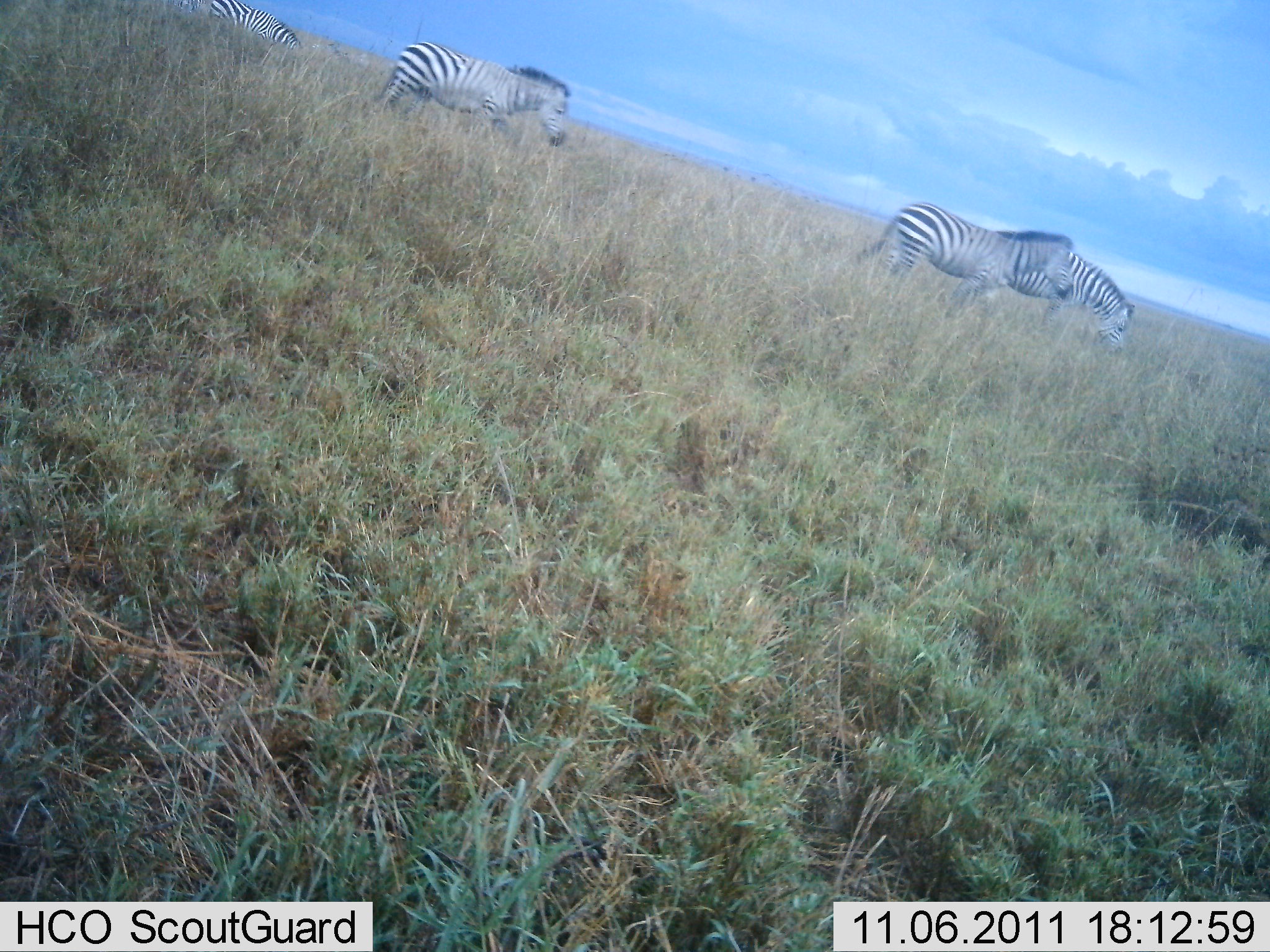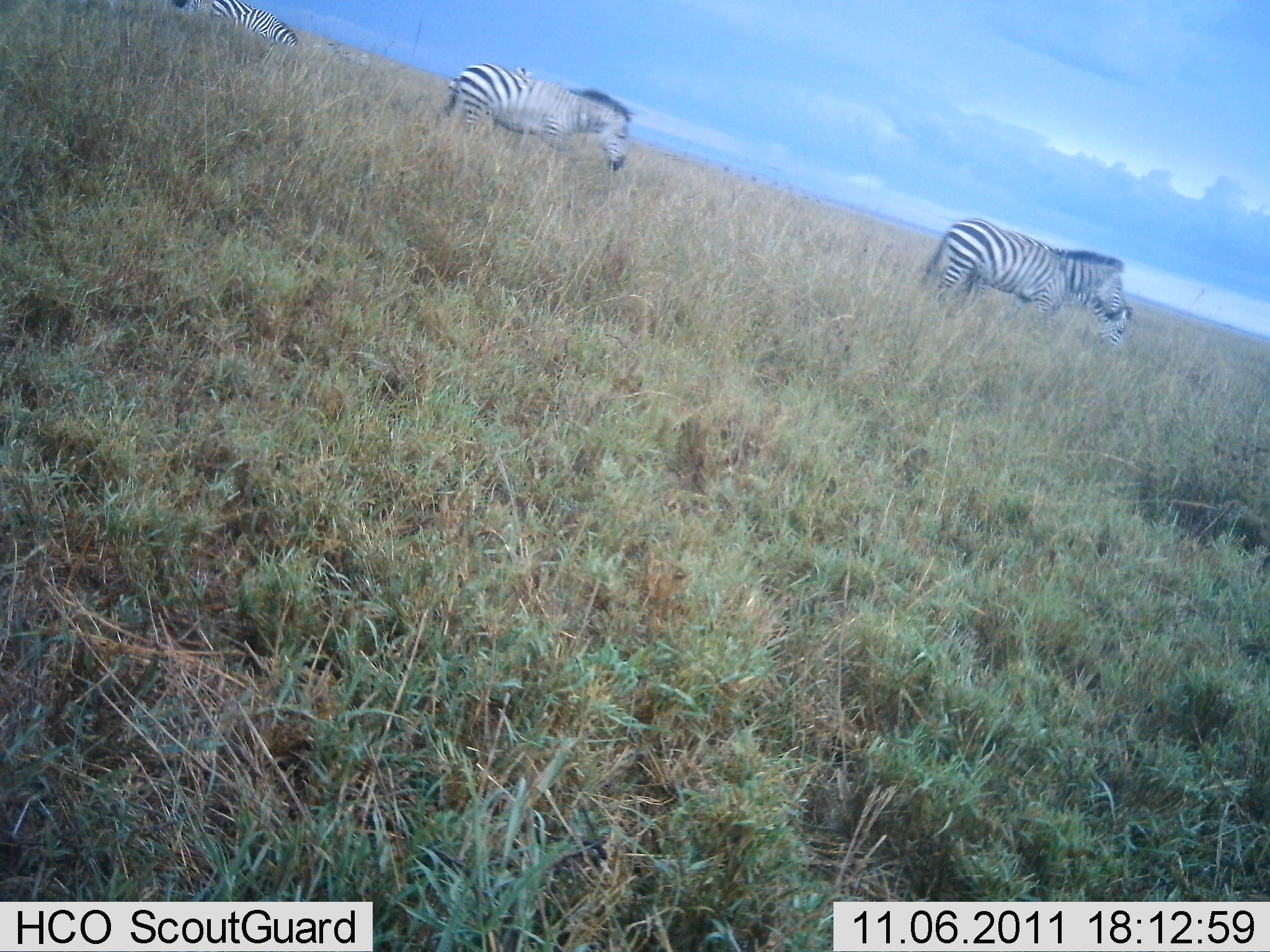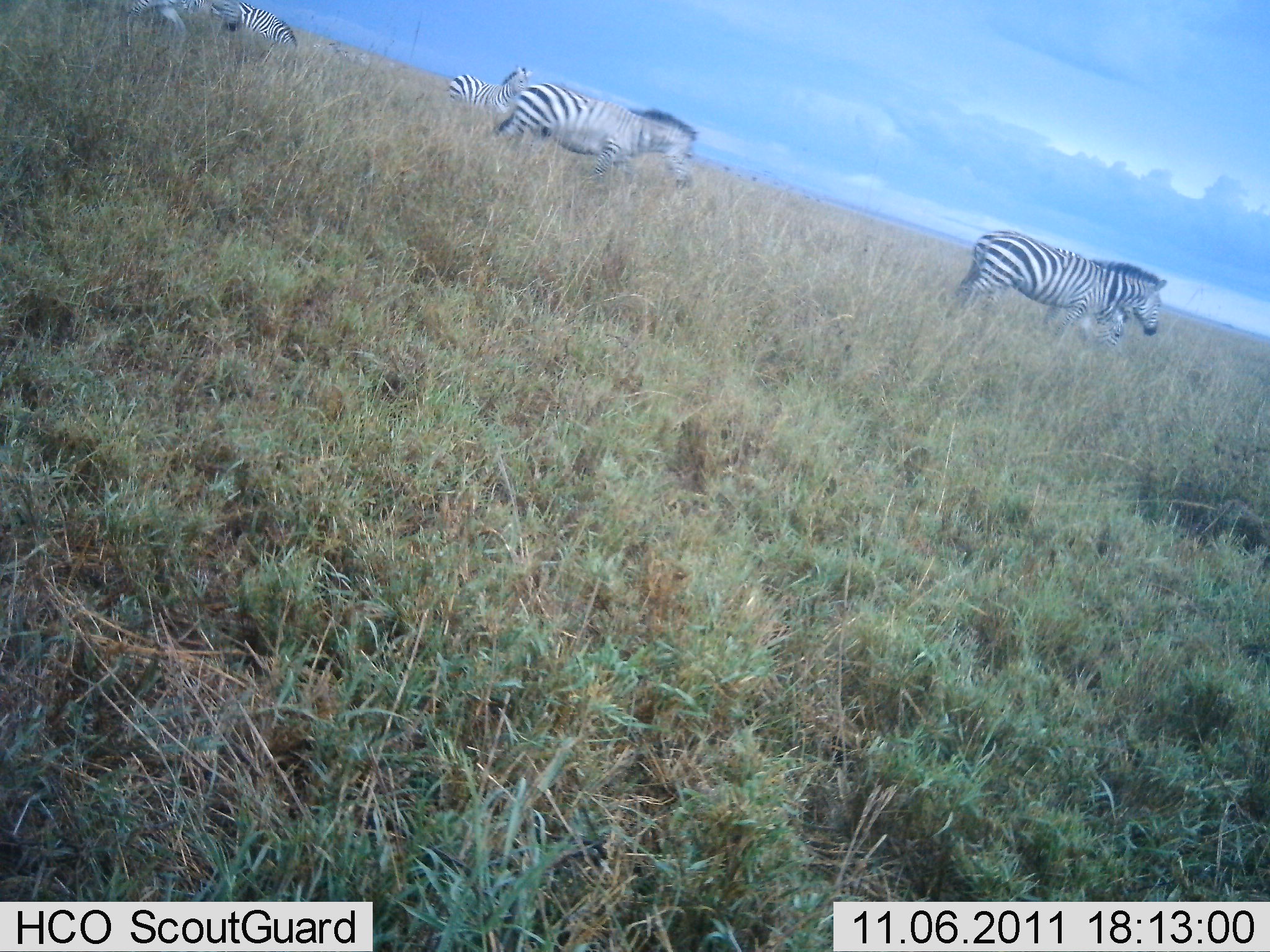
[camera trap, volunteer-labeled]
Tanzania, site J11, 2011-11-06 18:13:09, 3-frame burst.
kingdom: Animalia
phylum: Chordata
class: Mammalia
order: Perissodactyla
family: Equidae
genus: Equus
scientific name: Equus quagga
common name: plains zebra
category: zebra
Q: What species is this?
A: Zebra (plains zebra) (Equus quagga).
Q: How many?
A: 5.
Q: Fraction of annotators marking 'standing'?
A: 30%.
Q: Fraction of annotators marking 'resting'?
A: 0%.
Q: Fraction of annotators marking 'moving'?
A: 100%.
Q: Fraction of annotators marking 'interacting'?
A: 0%.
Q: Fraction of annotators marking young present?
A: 0%.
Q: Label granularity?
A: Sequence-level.